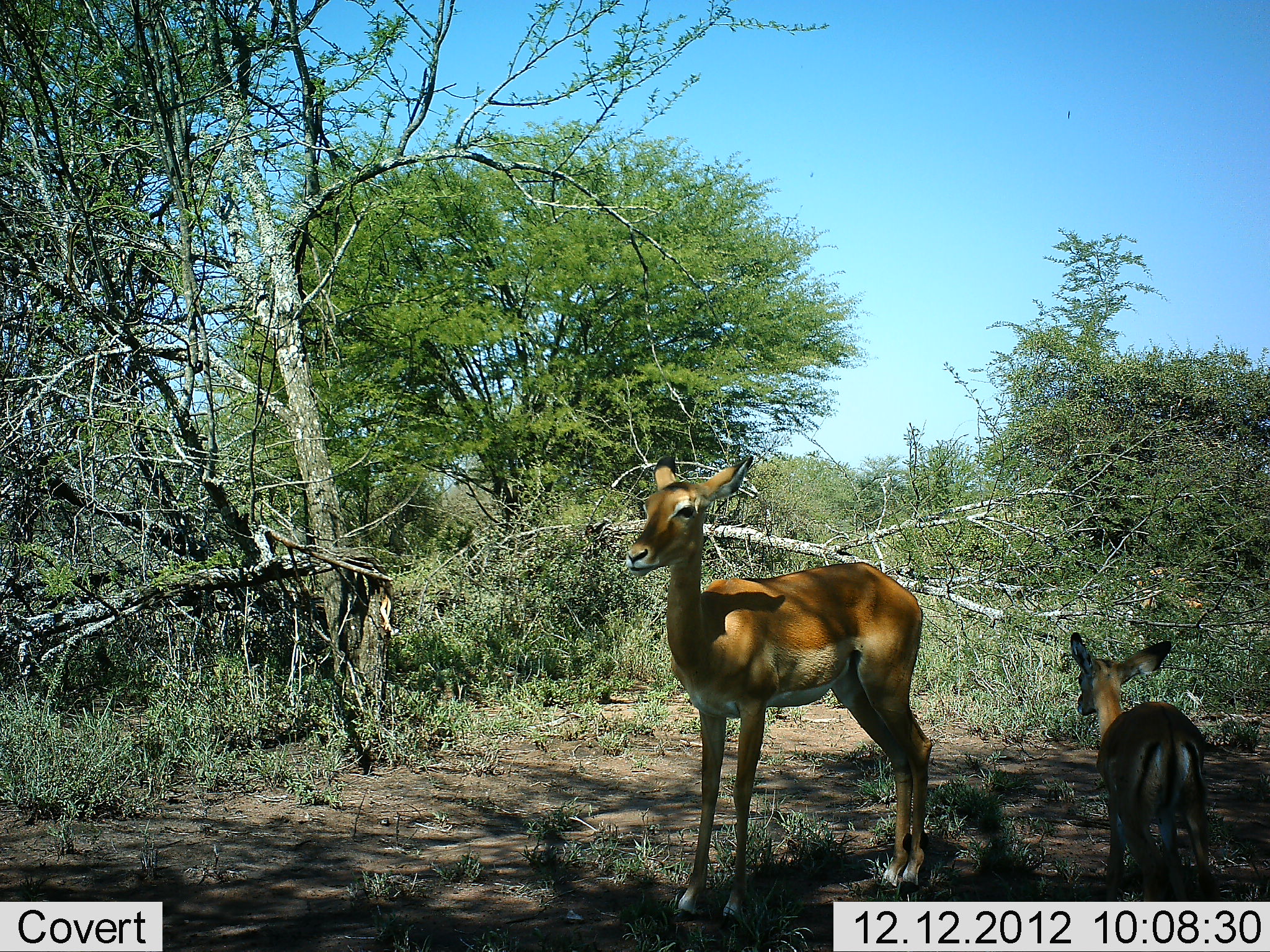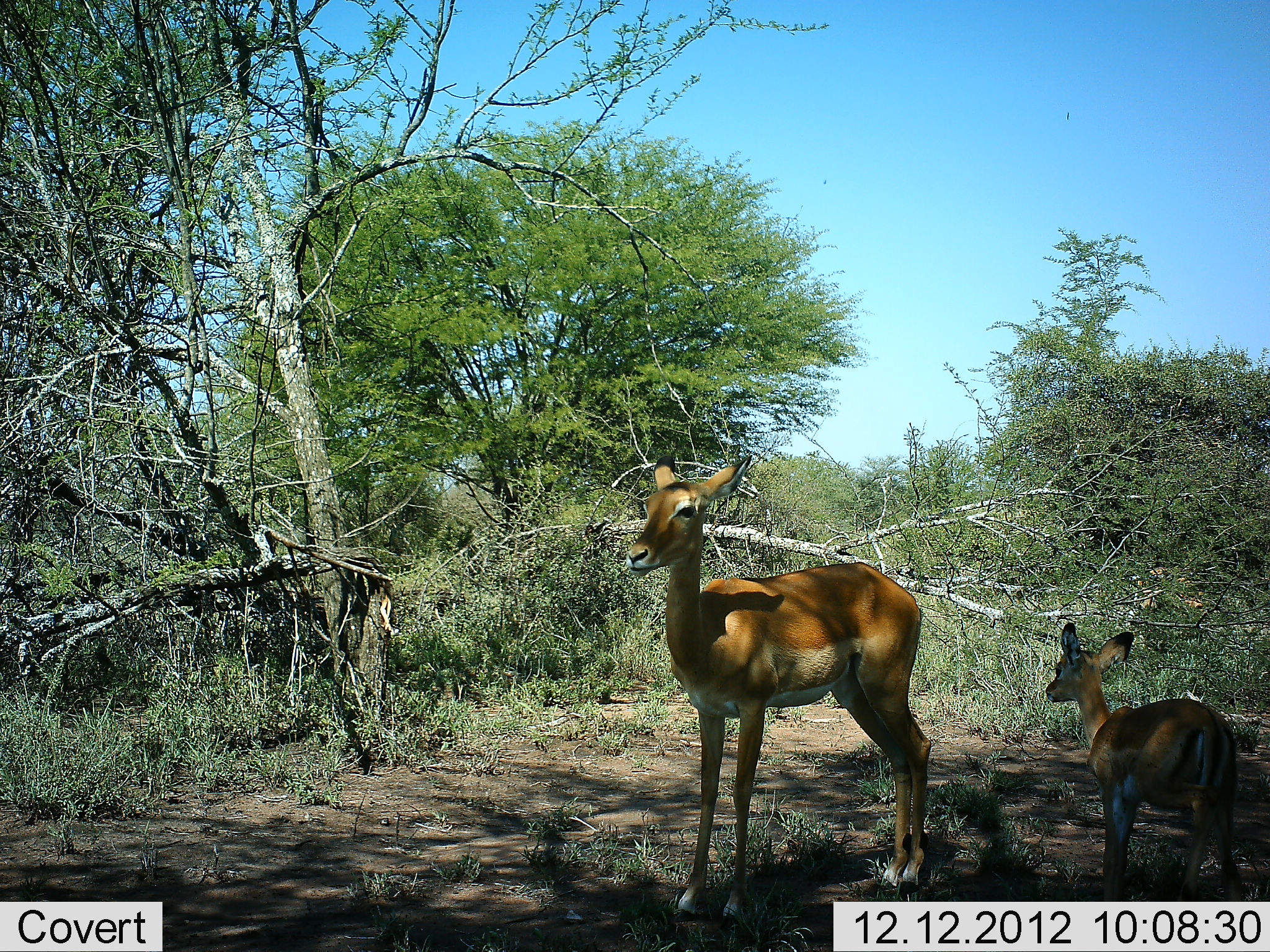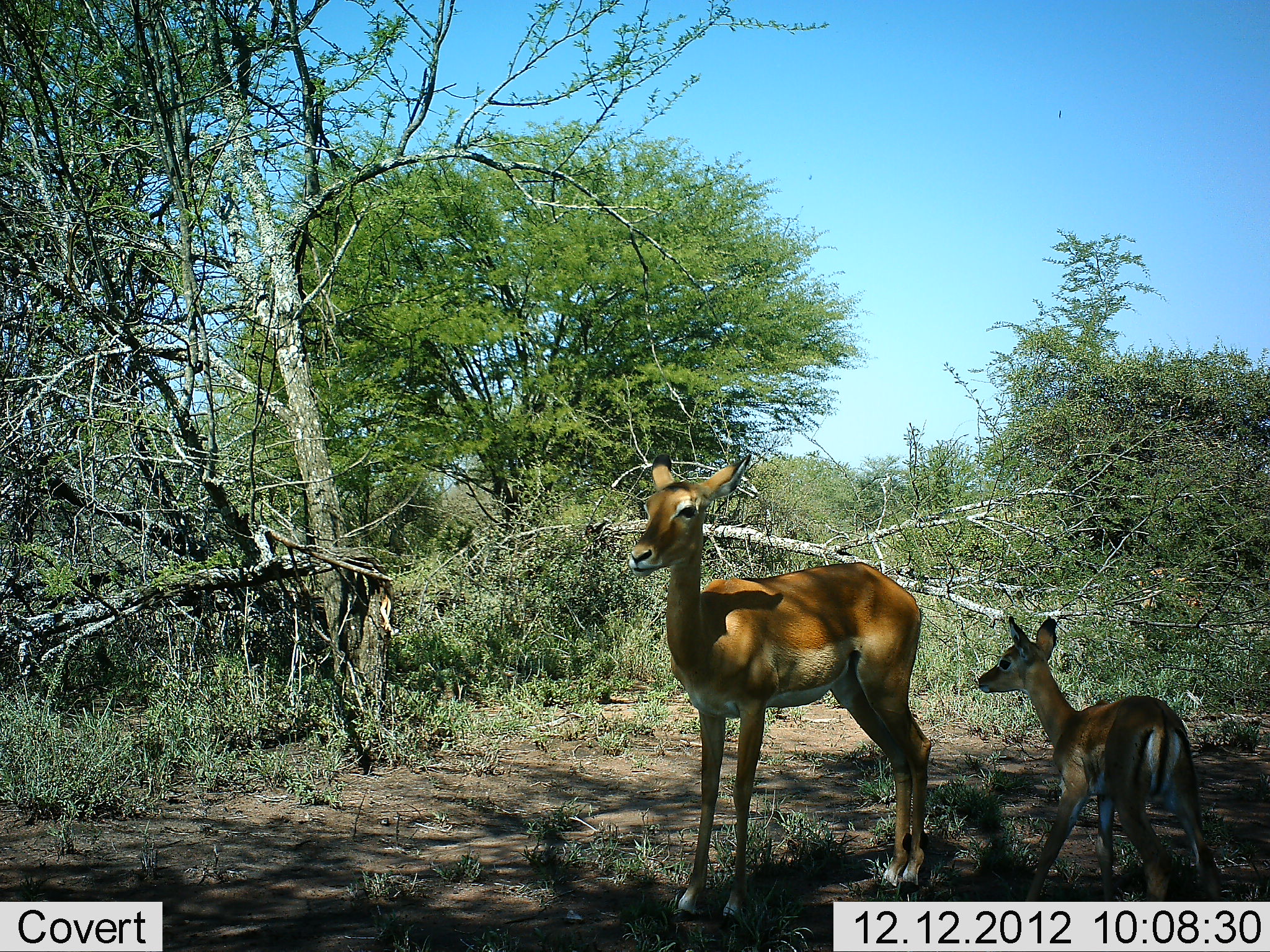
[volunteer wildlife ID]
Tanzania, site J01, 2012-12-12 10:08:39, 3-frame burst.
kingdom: Animalia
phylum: Chordata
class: Mammalia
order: Artiodactyla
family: Bovidae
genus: Aepyceros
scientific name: Aepyceros melampus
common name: impala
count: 2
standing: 93%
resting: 7%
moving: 41%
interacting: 4%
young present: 81%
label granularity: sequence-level